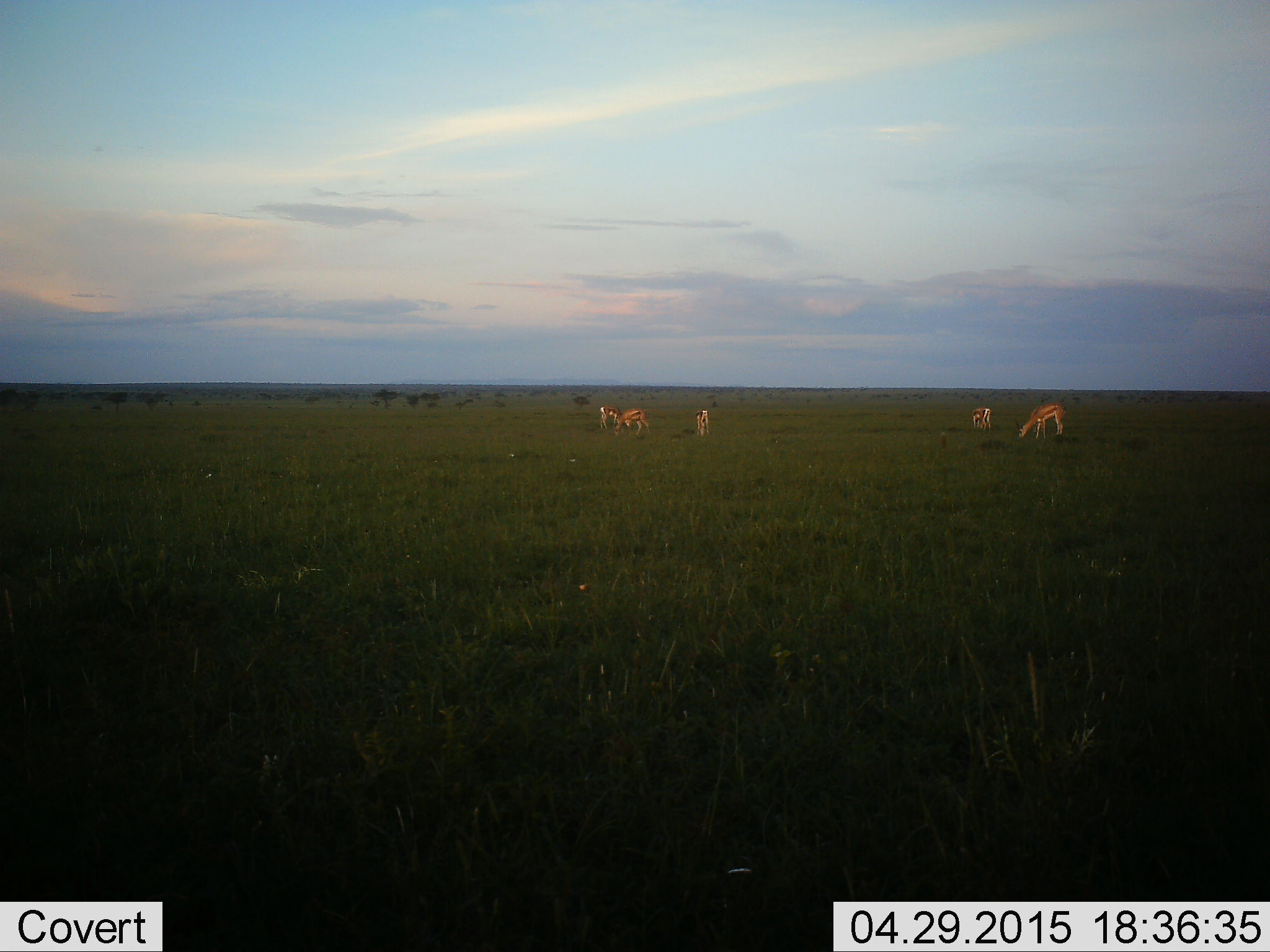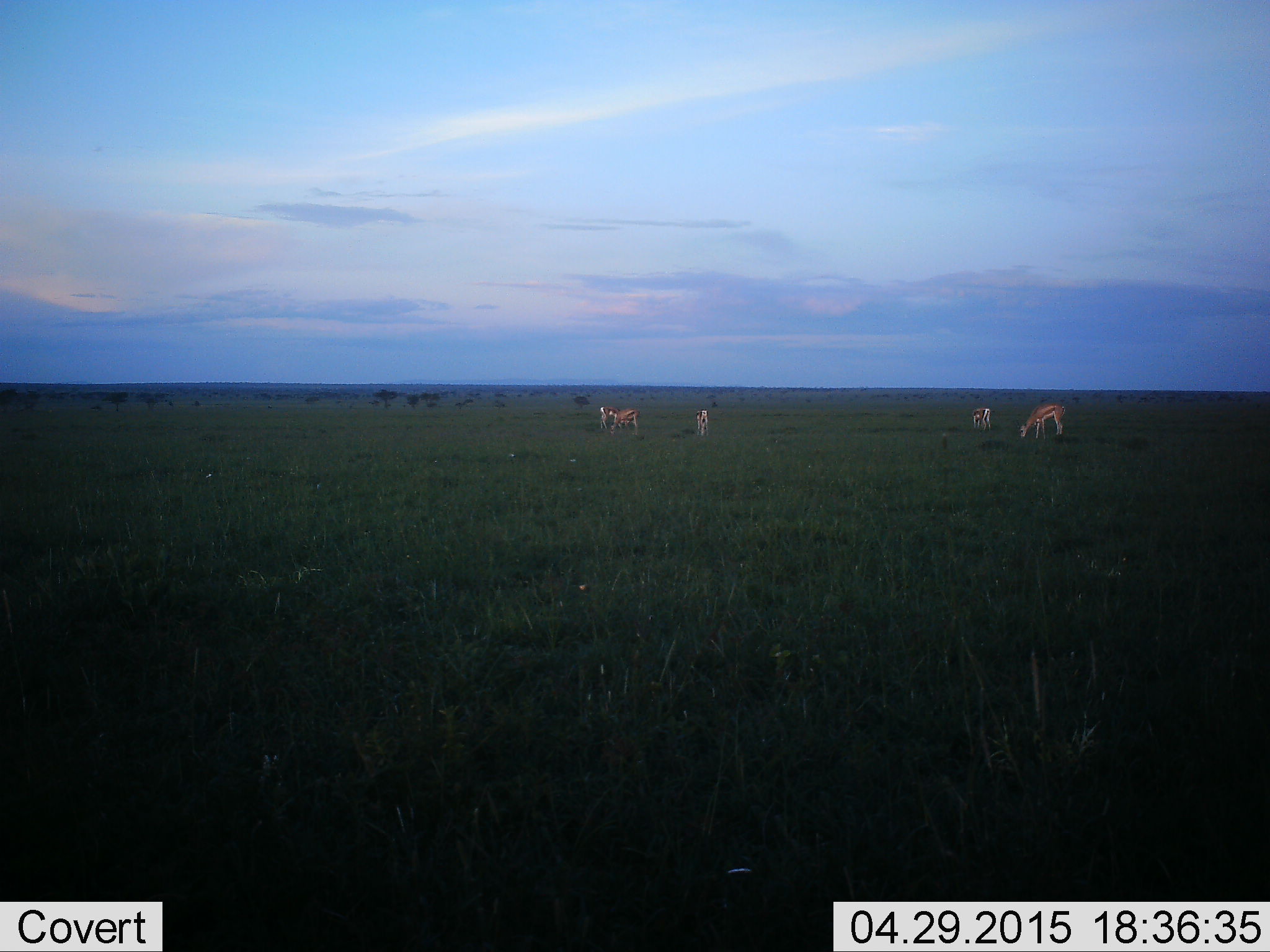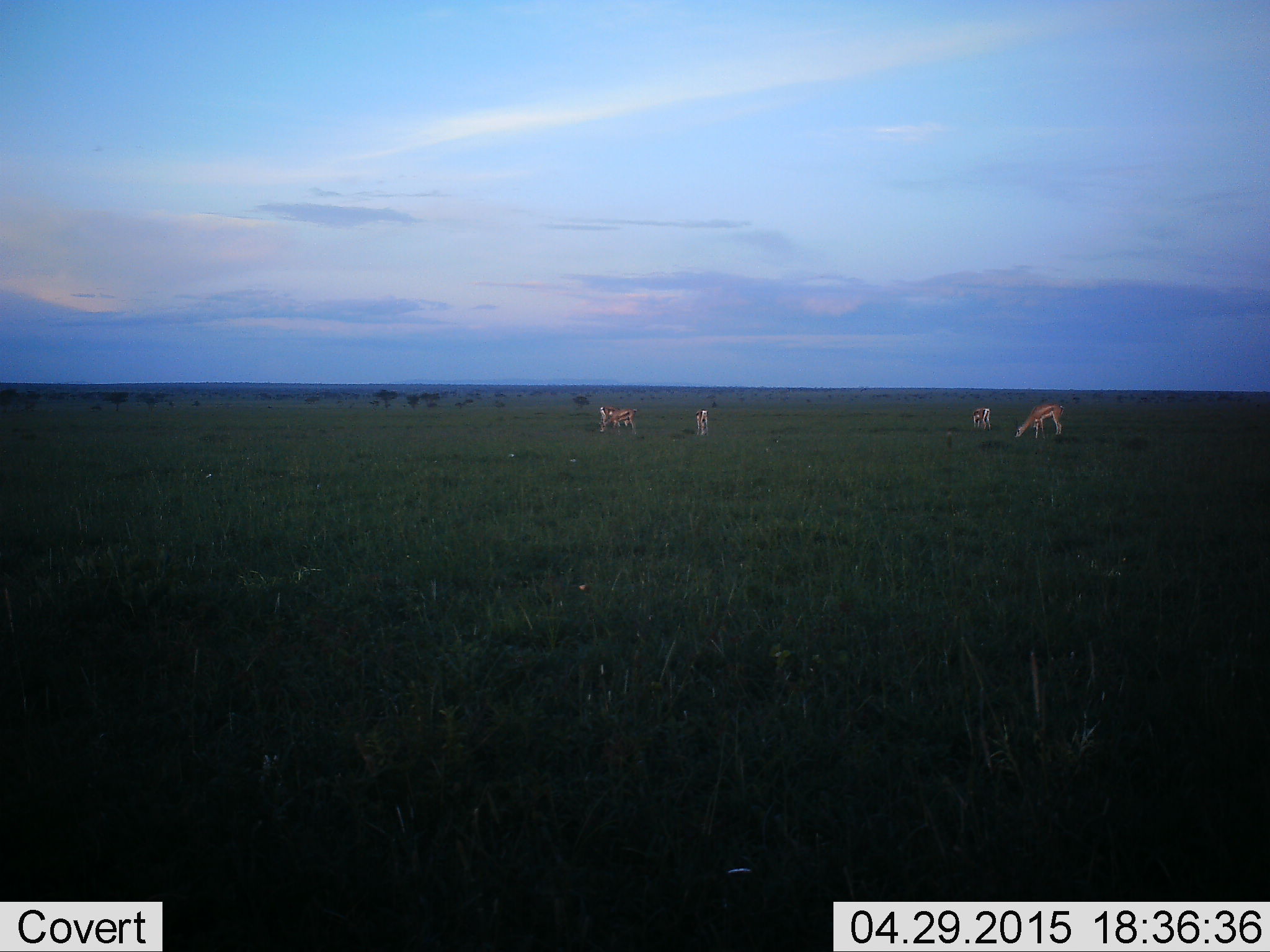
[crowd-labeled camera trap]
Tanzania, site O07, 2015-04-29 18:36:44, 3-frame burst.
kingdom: Animalia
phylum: Chordata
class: Mammalia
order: Artiodactyla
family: Bovidae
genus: Eudorcas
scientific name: Eudorcas thomsonii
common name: thomson's gazelle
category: gazellethomsons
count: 5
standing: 70%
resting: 10%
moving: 50%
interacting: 0%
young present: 0%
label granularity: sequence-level